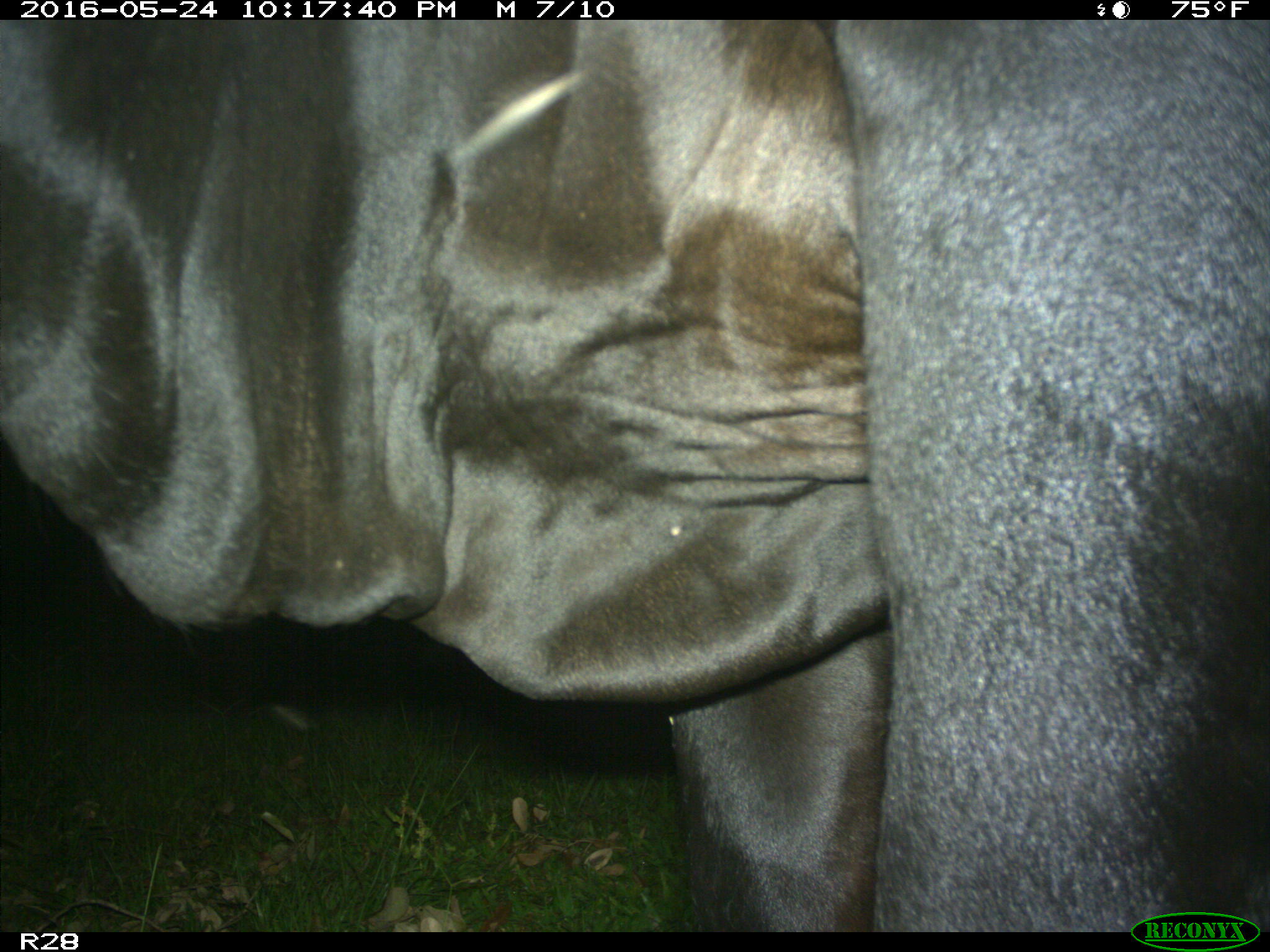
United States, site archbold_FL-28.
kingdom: Animalia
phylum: Chordata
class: Mammalia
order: Artiodactyla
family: Bovidae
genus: Bos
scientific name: Bos taurus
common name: domestic cow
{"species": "Bos taurus (domestic cow)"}